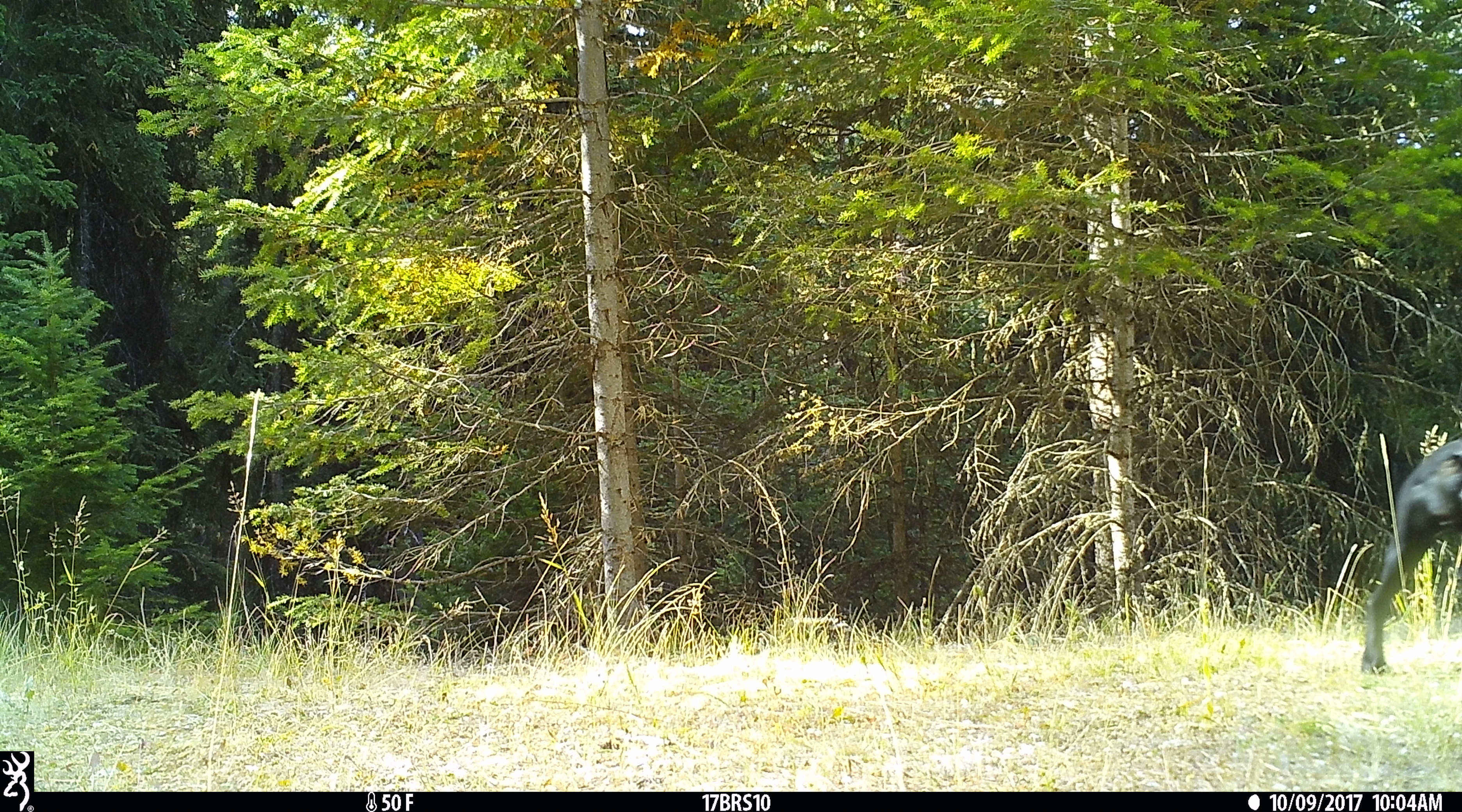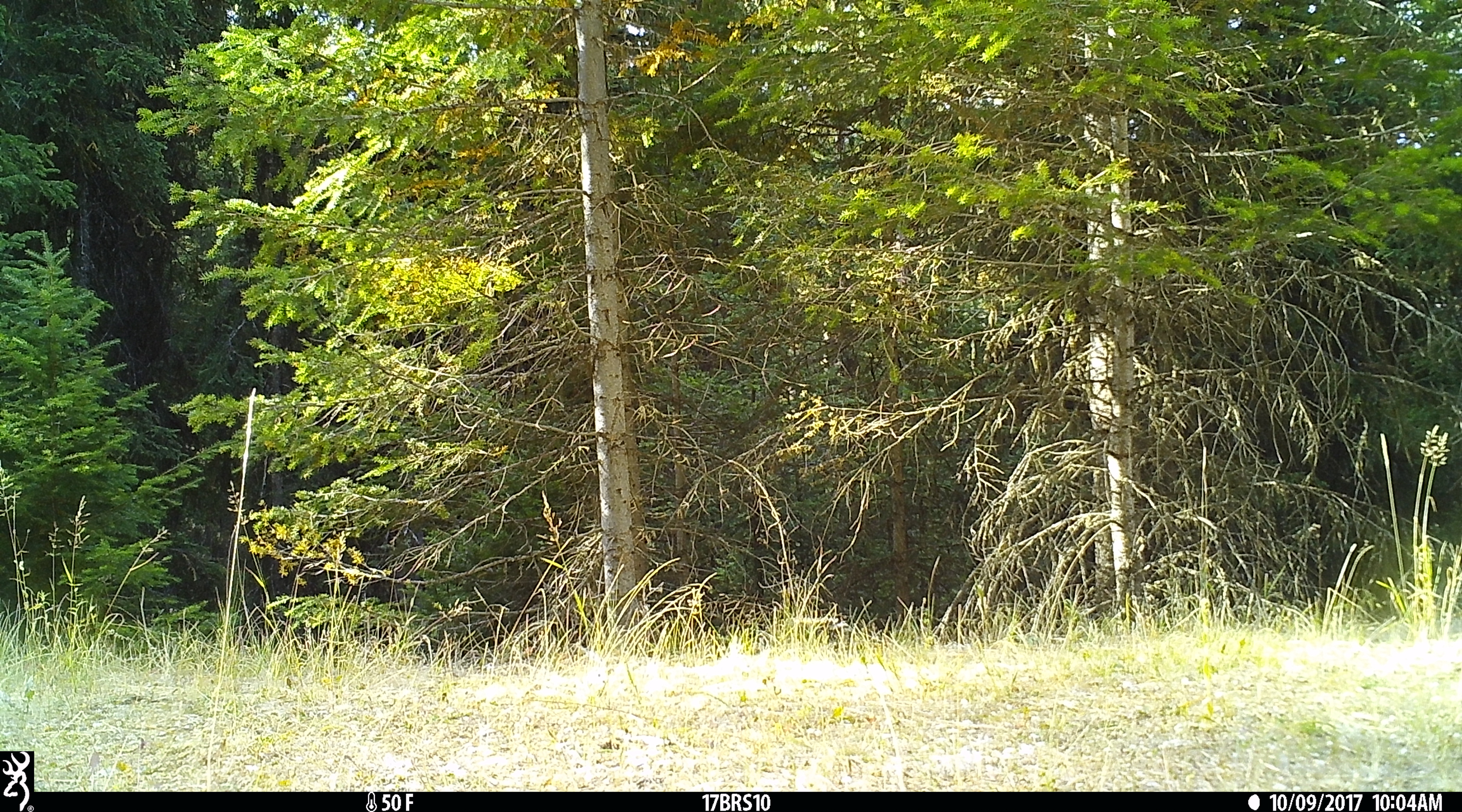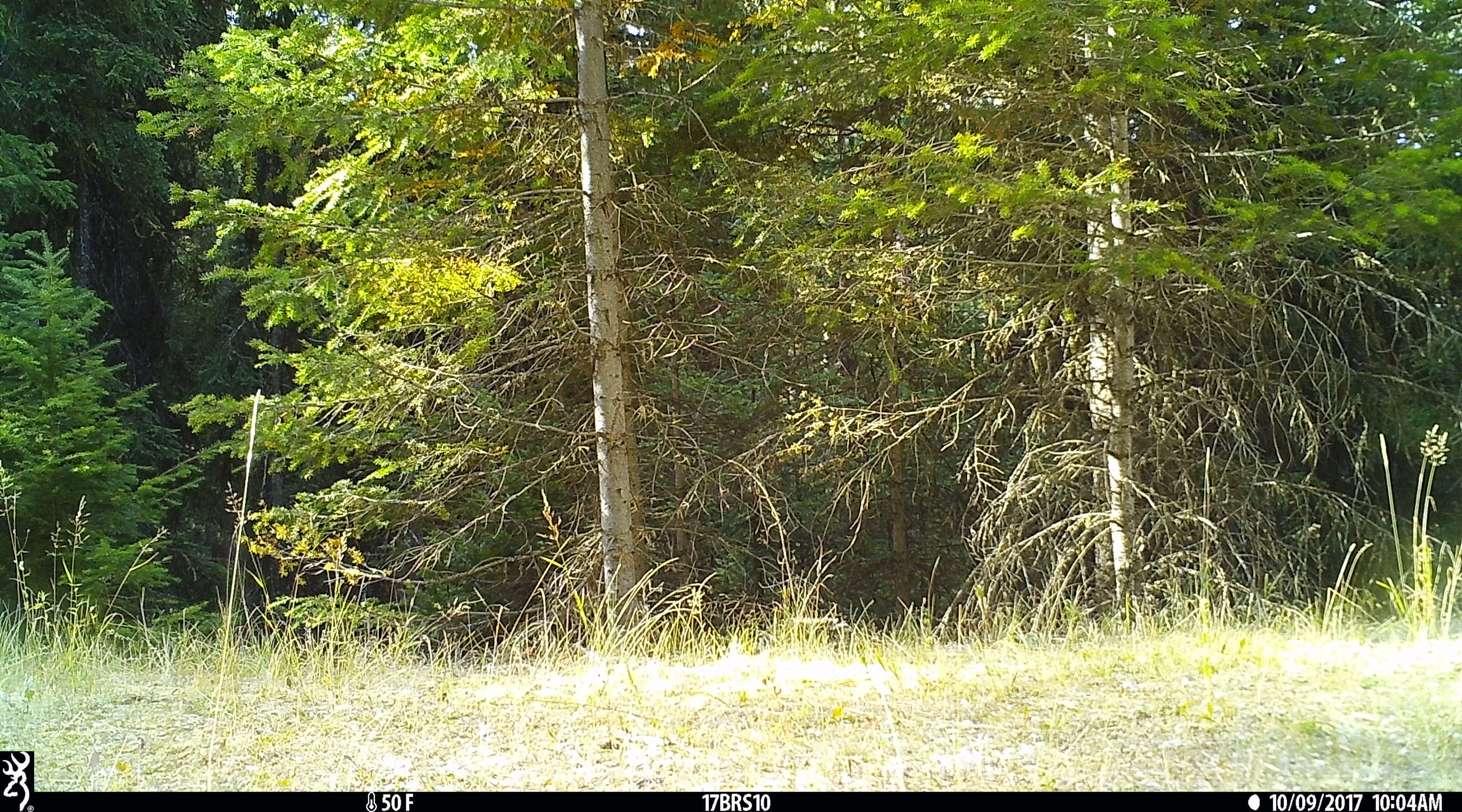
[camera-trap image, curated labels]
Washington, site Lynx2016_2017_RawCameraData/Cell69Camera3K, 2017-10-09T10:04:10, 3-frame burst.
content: unidentified animal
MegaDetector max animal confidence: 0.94